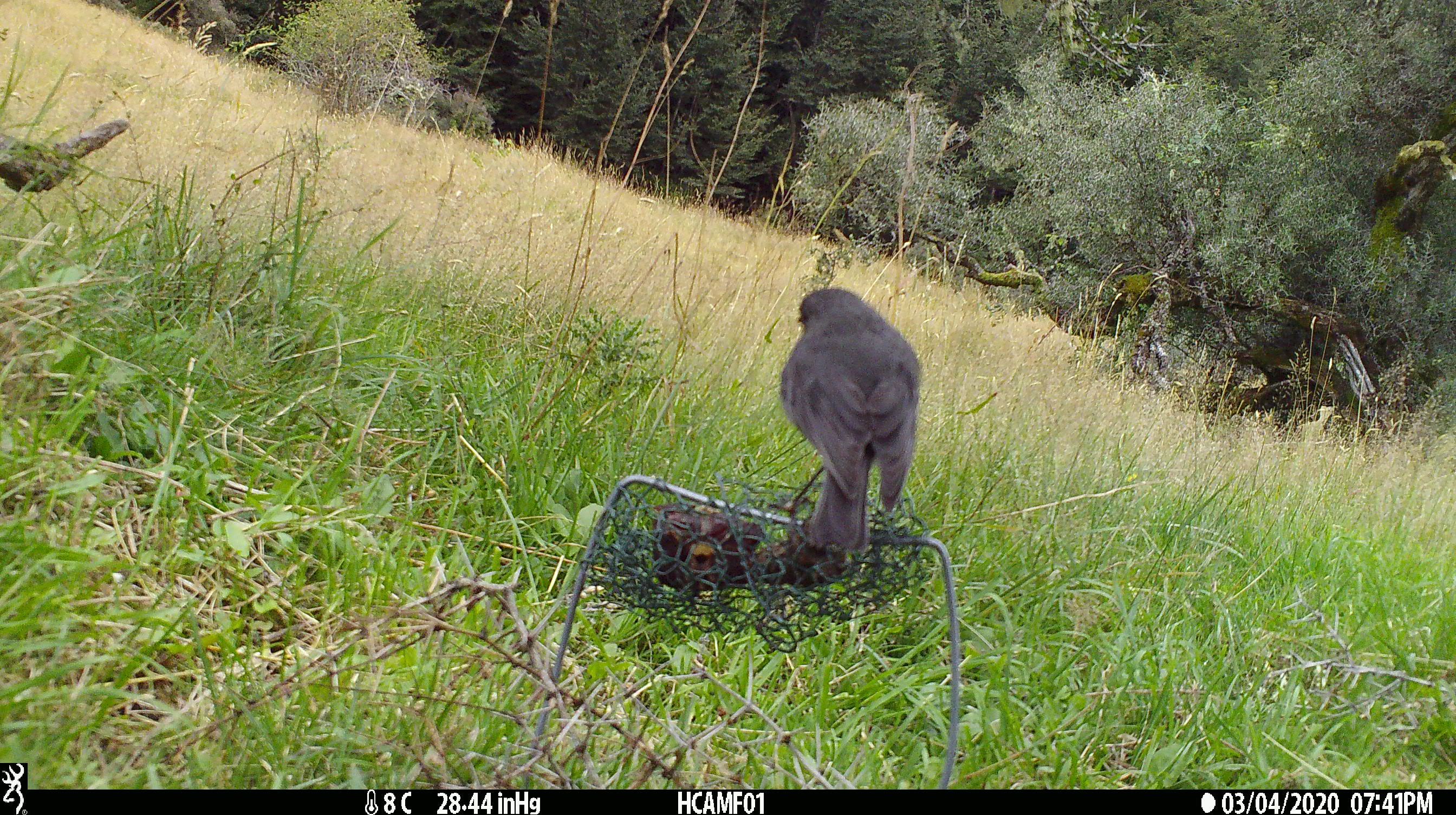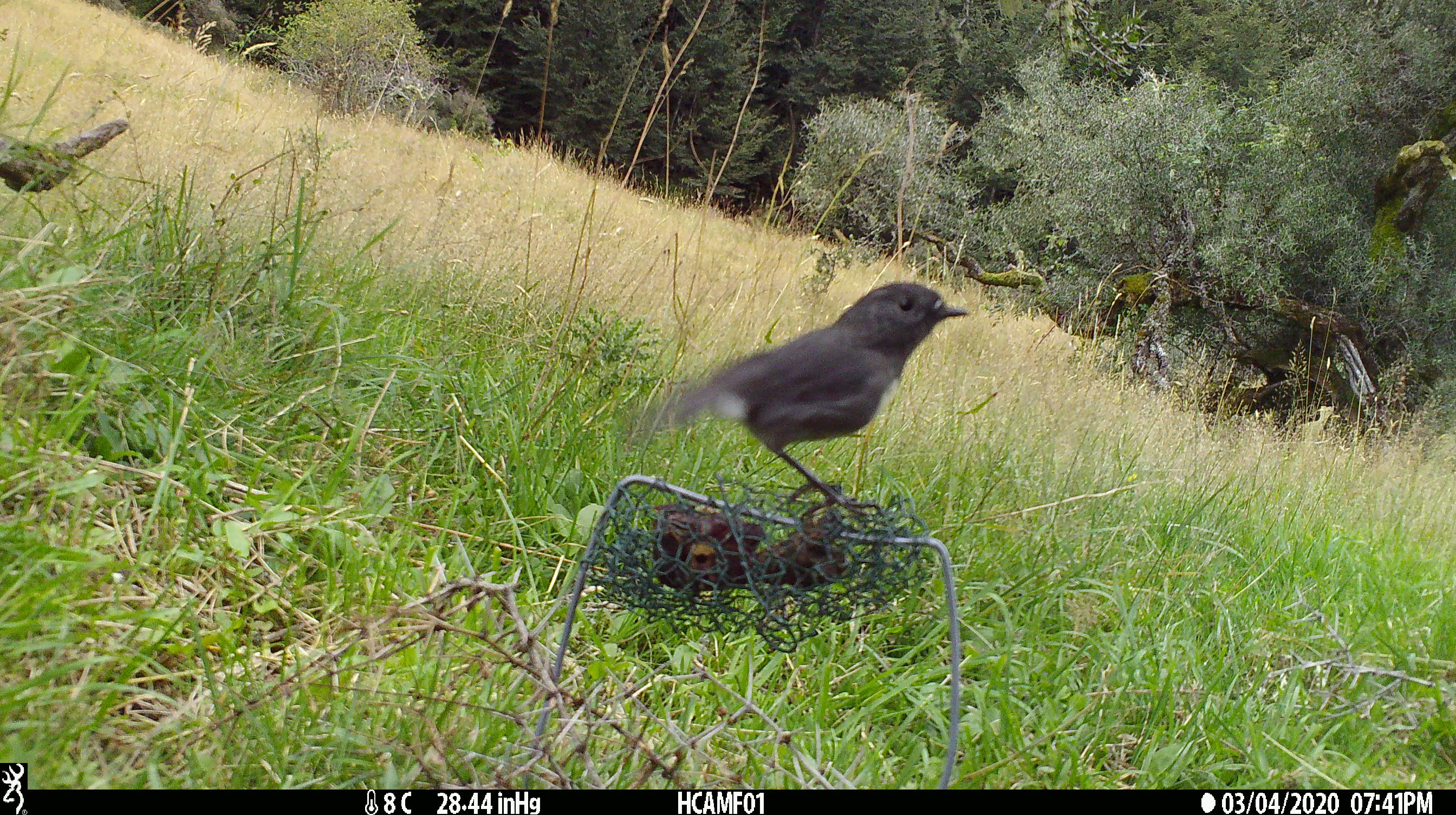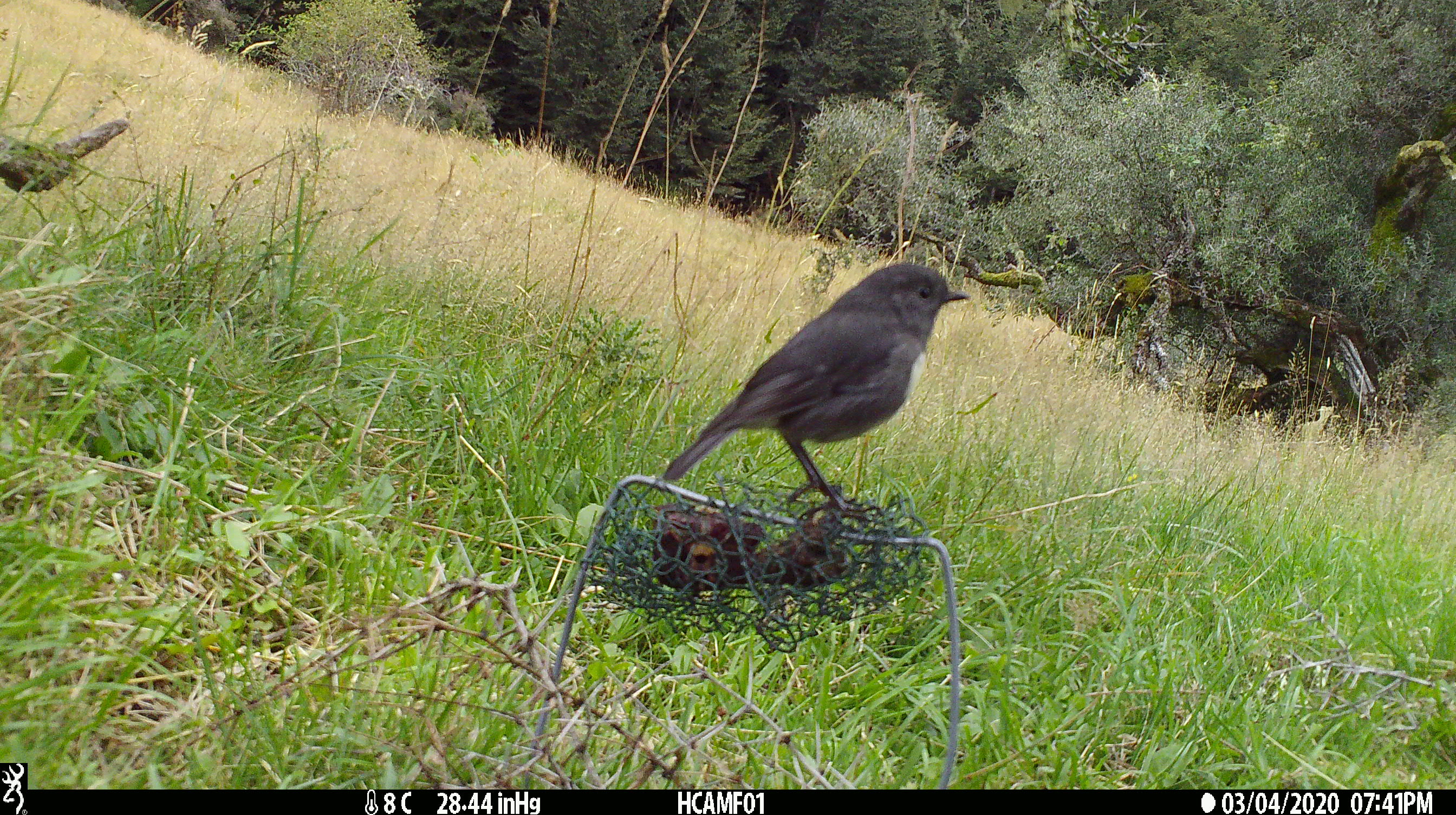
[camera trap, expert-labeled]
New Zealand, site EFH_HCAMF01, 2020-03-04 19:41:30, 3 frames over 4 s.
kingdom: Animalia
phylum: Chordata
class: Aves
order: Passeriformes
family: Petroicidae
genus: Petroica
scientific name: Petroica australis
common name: new zealand robin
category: robin